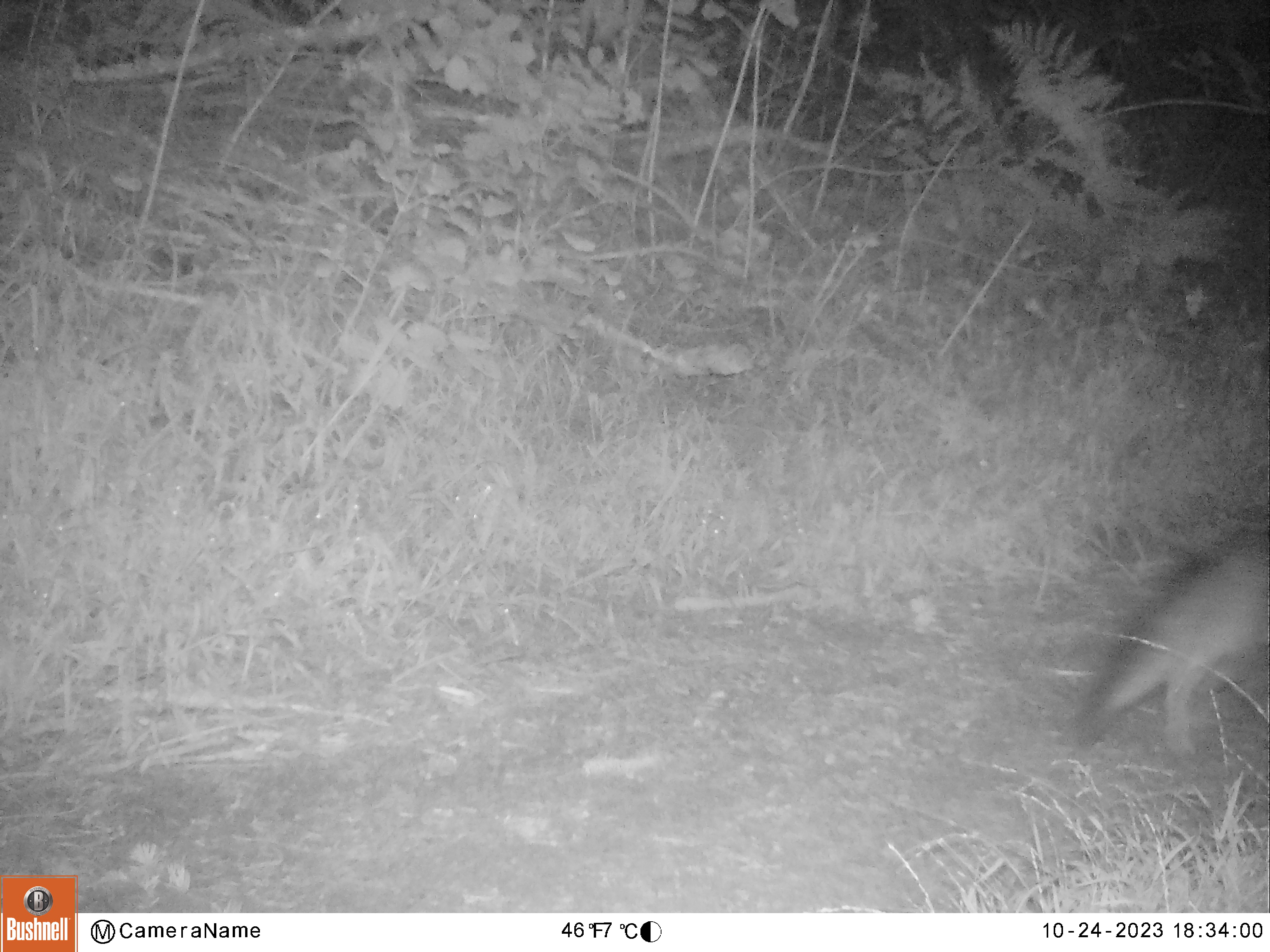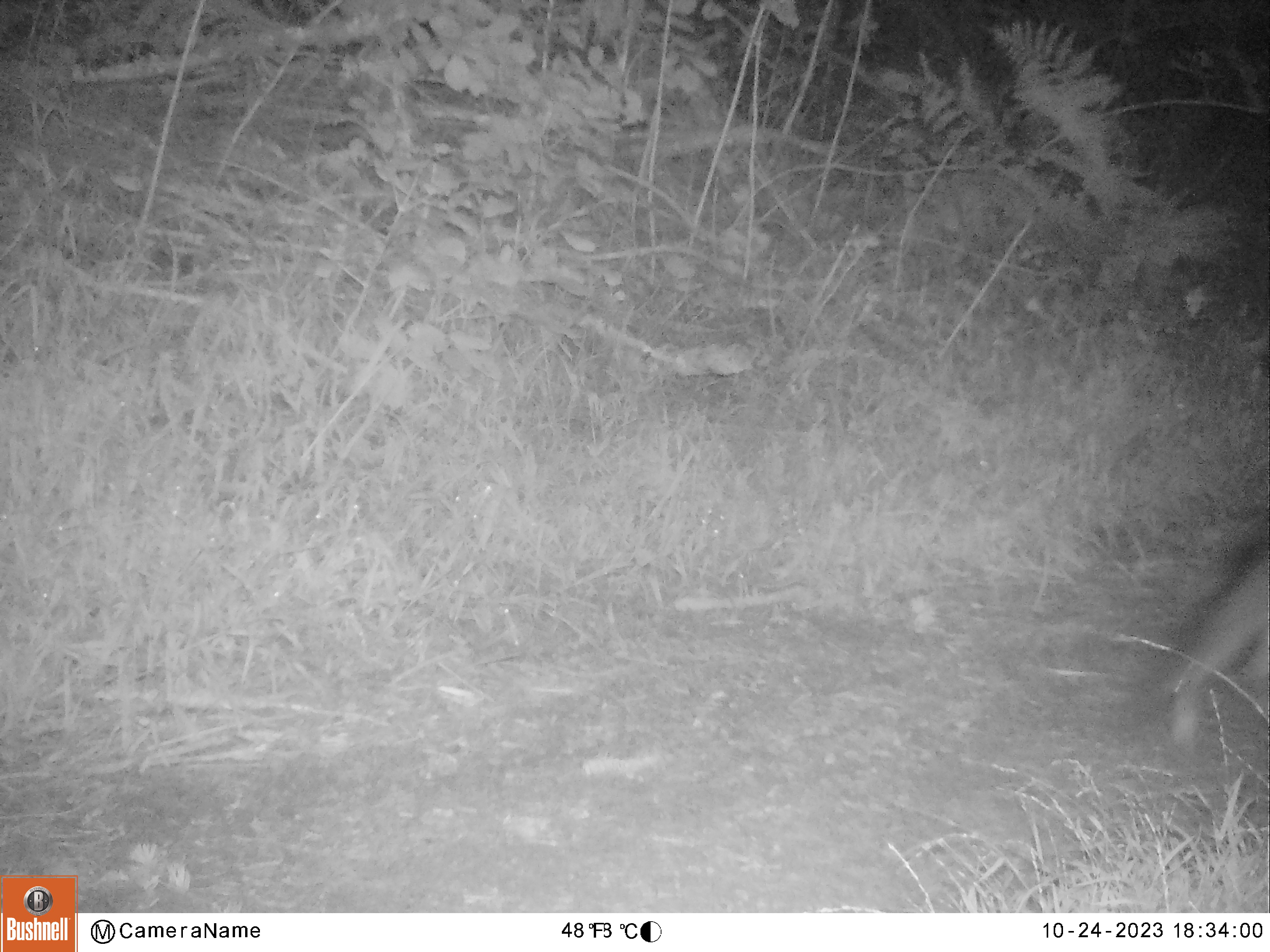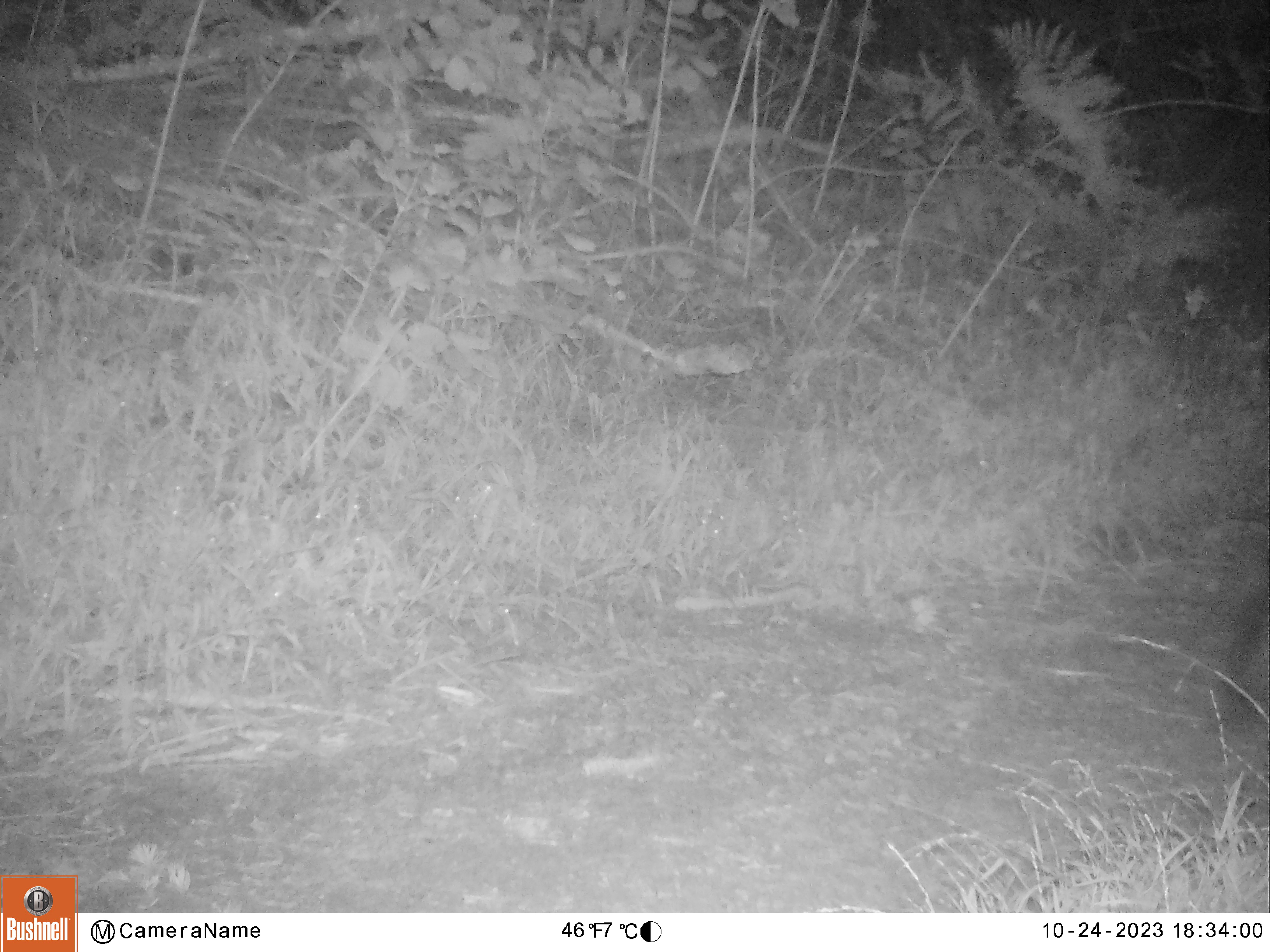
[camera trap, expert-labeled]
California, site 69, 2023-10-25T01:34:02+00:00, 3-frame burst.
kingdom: Animalia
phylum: Chordata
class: Mammalia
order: Carnivora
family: Canidae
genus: Urocyon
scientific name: Urocyon cinereoargenteus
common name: gray fox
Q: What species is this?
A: Gray fox (Urocyon cinereoargenteus).